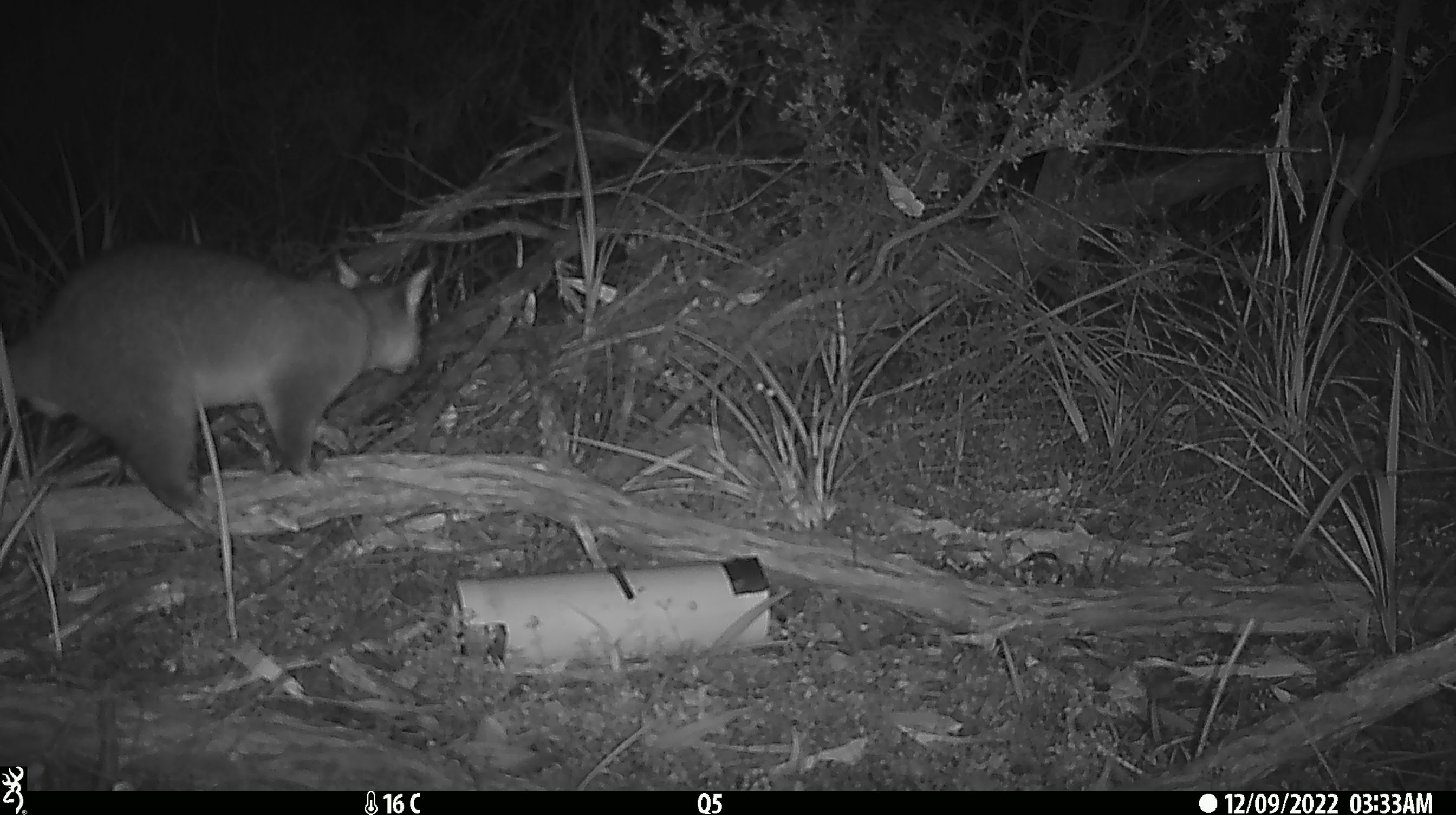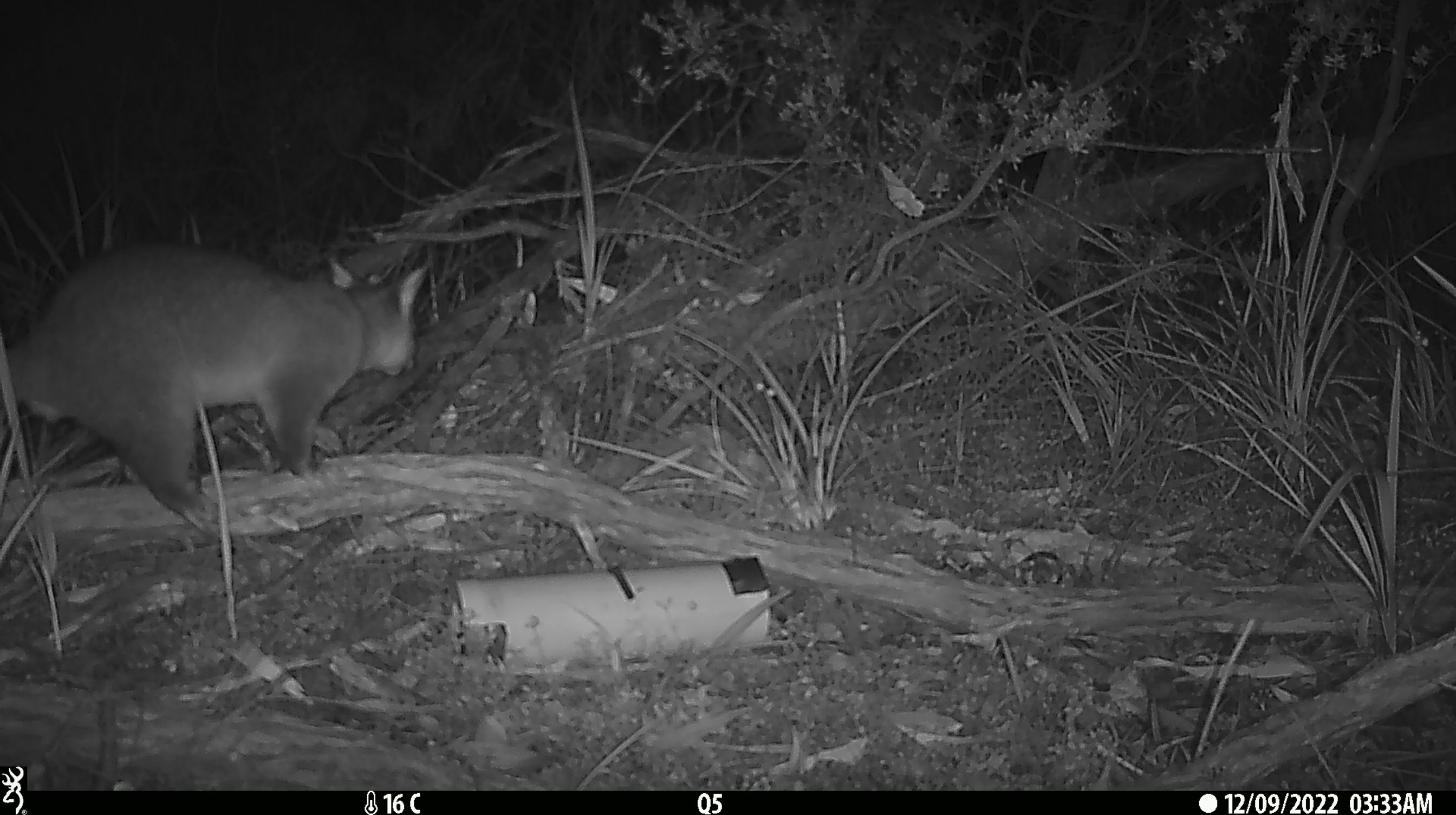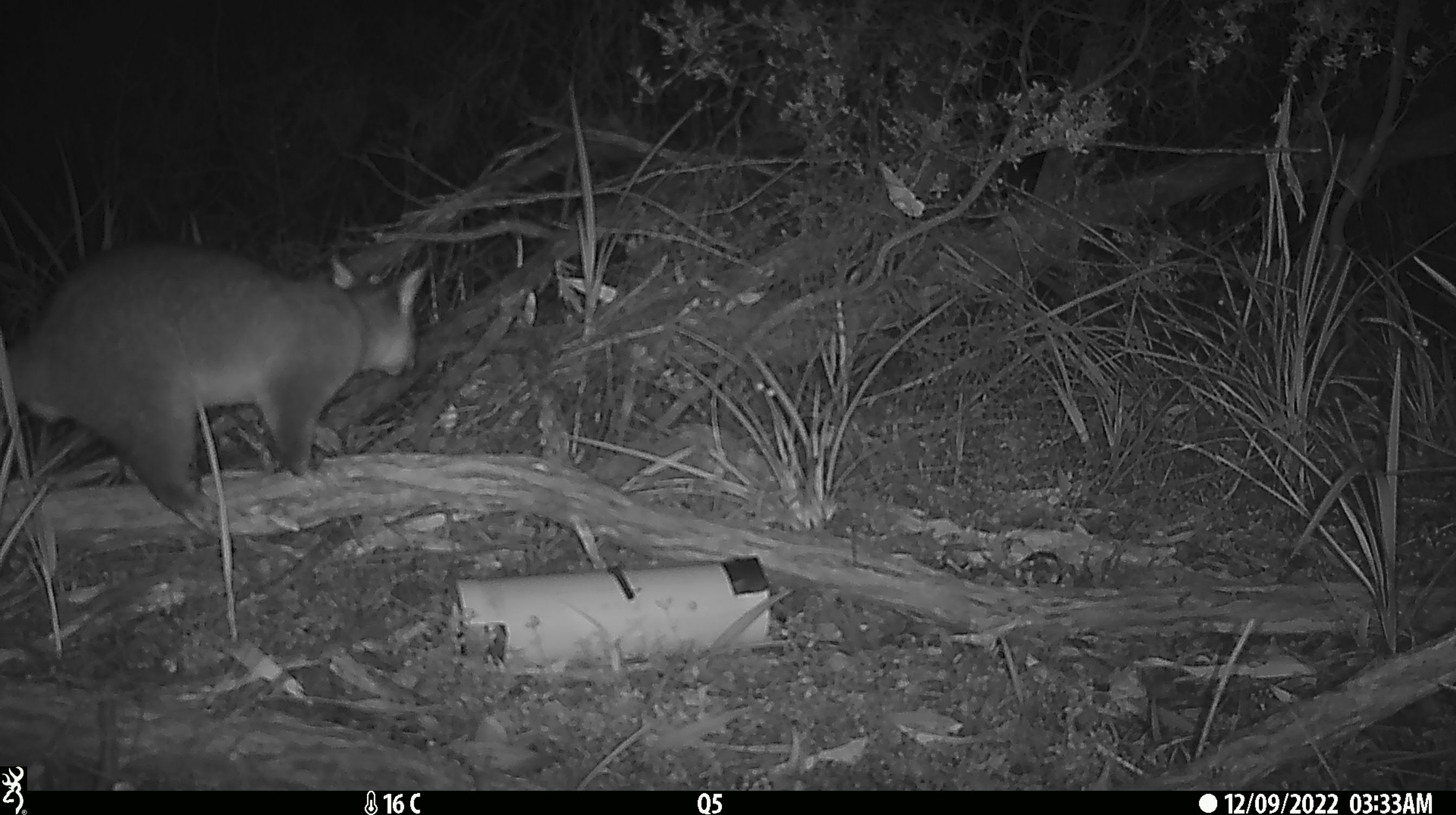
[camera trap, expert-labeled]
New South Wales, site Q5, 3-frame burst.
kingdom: Animalia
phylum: Chordata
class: Mammalia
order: Diprotodontia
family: Phalangeridae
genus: Trichosurus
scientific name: Trichosurus vulpecula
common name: common brushtail possum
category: possum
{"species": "possum (common brushtail possum) (Trichosurus vulpecula)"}